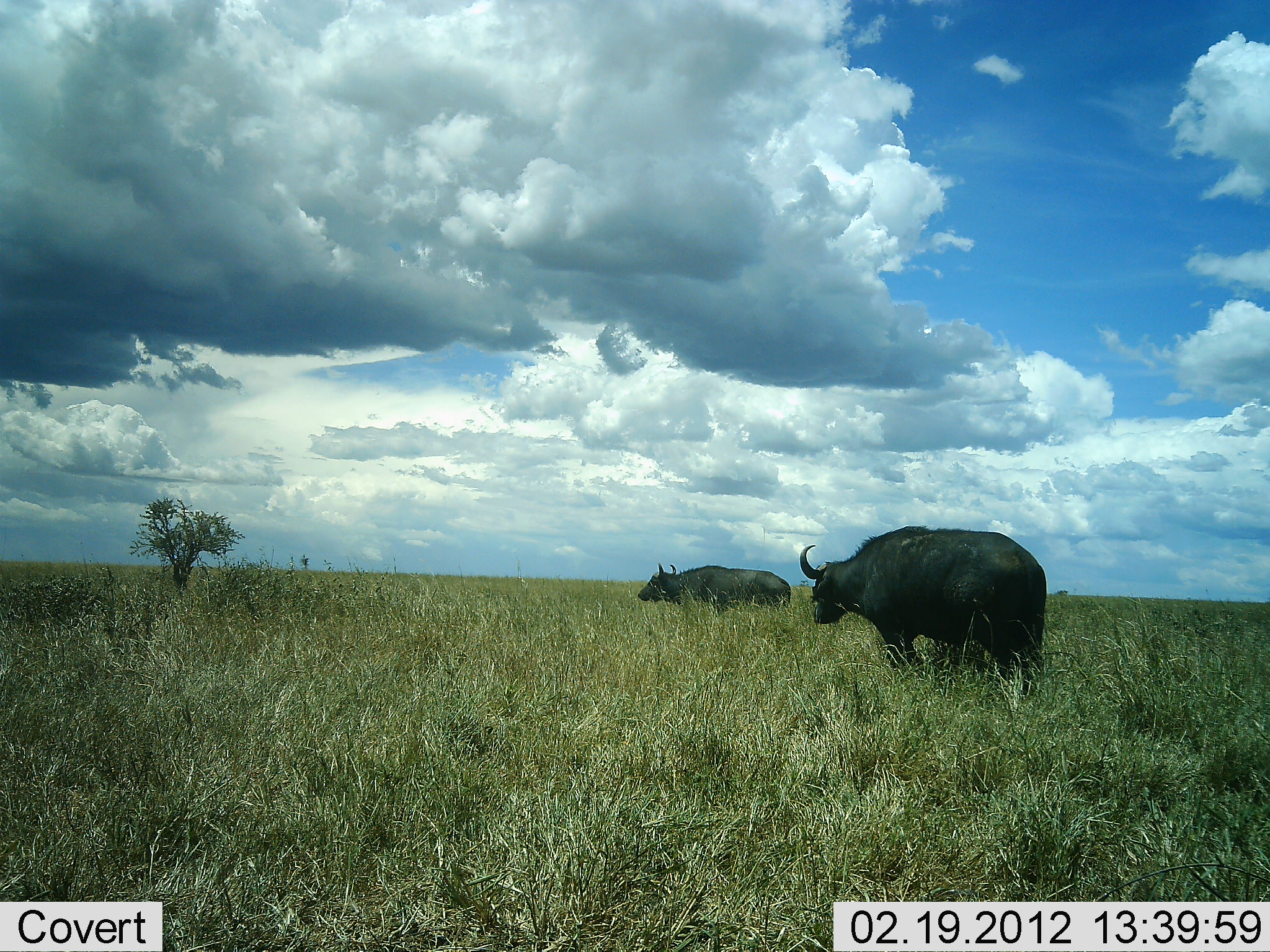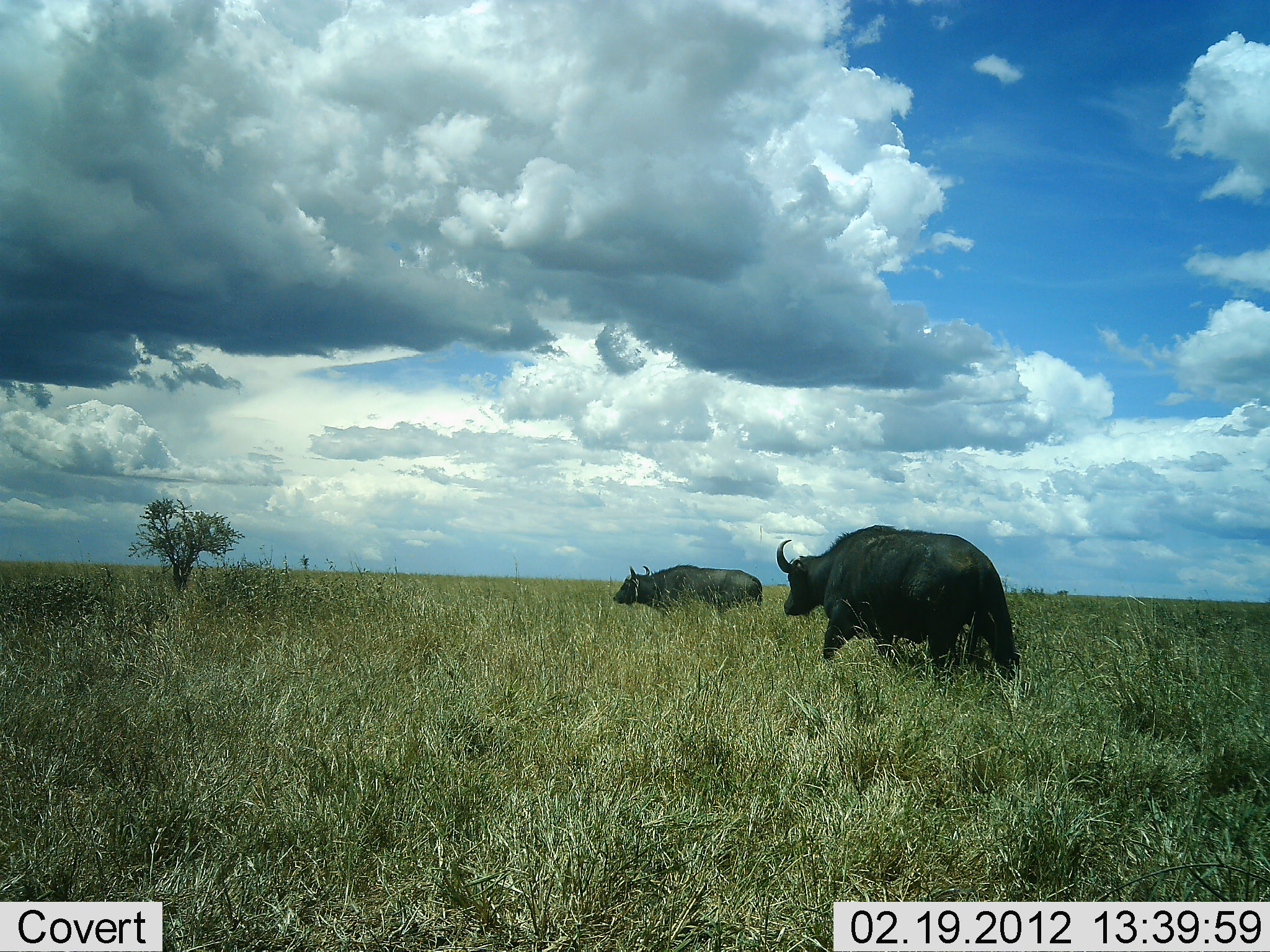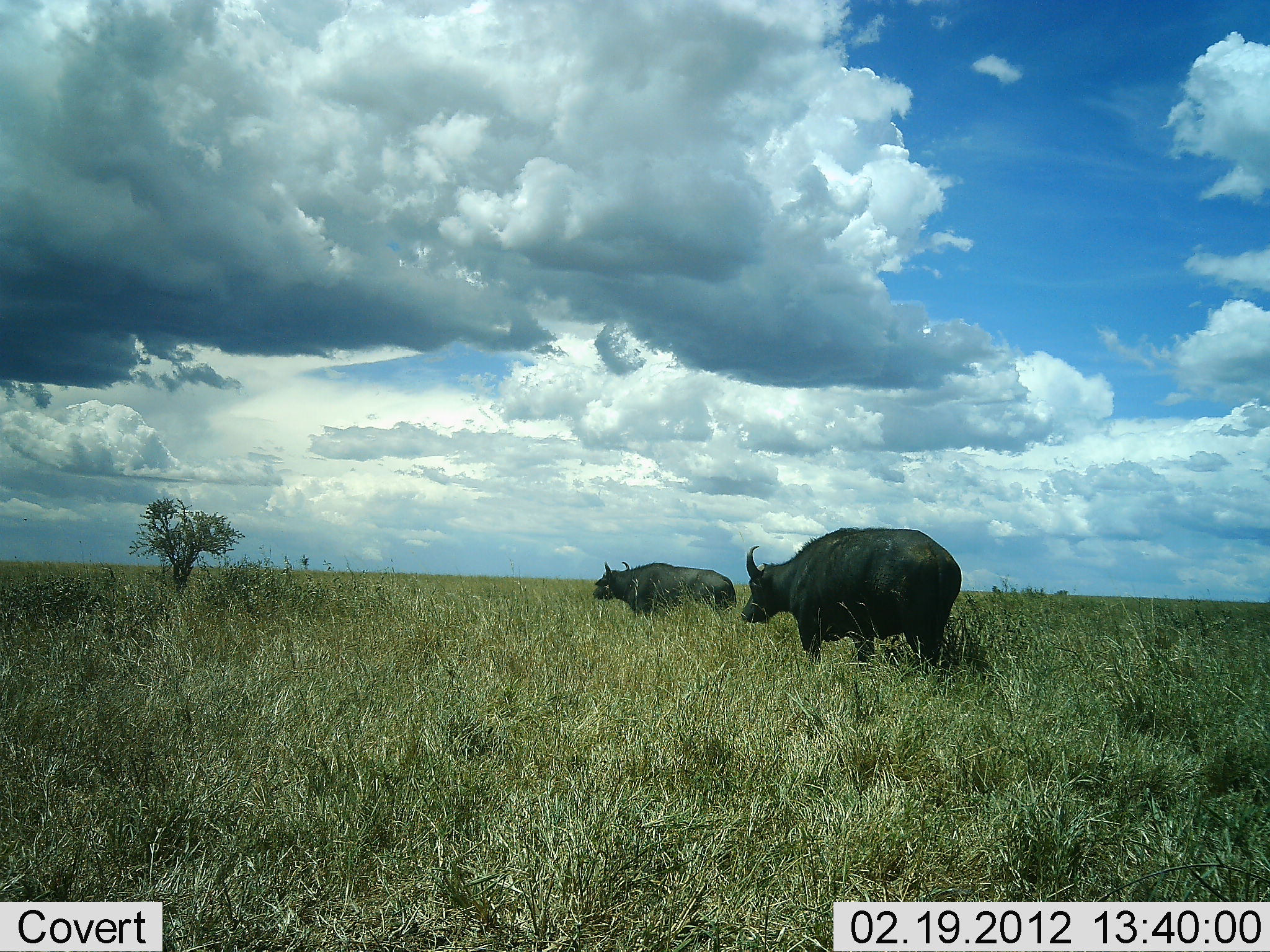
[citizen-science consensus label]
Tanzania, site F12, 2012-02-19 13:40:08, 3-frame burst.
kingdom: Animalia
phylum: Chordata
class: Mammalia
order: Artiodactyla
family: Bovidae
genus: Syncerus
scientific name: Syncerus caffer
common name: cape buffalo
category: buffalo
Buffalo (cape buffalo) (Syncerus caffer), count 2. Behavior (volunteer vote fractions): standing 0%, resting 0%, moving 100%, interacting 0%. Young present (vote fraction): 0%. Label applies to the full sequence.